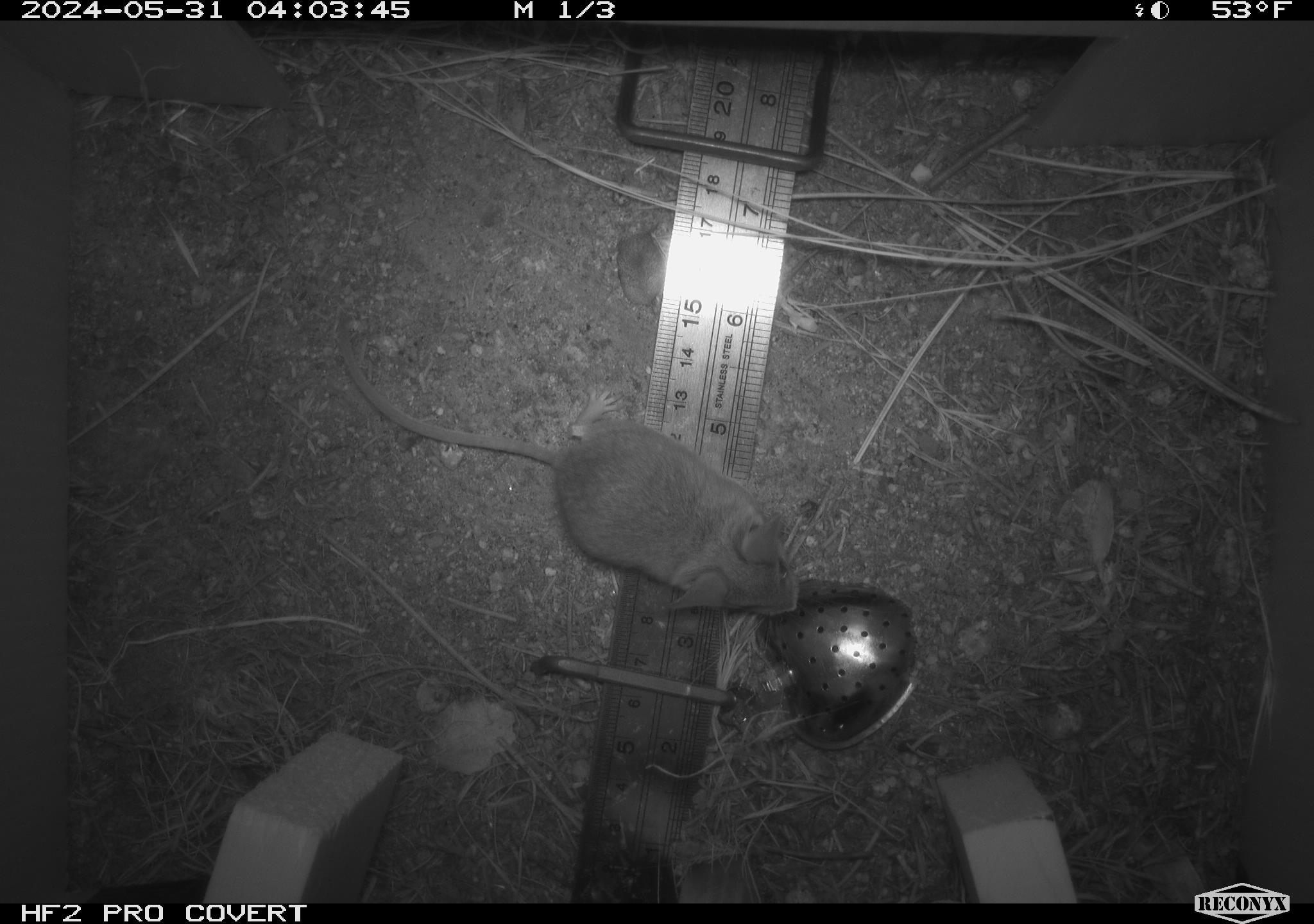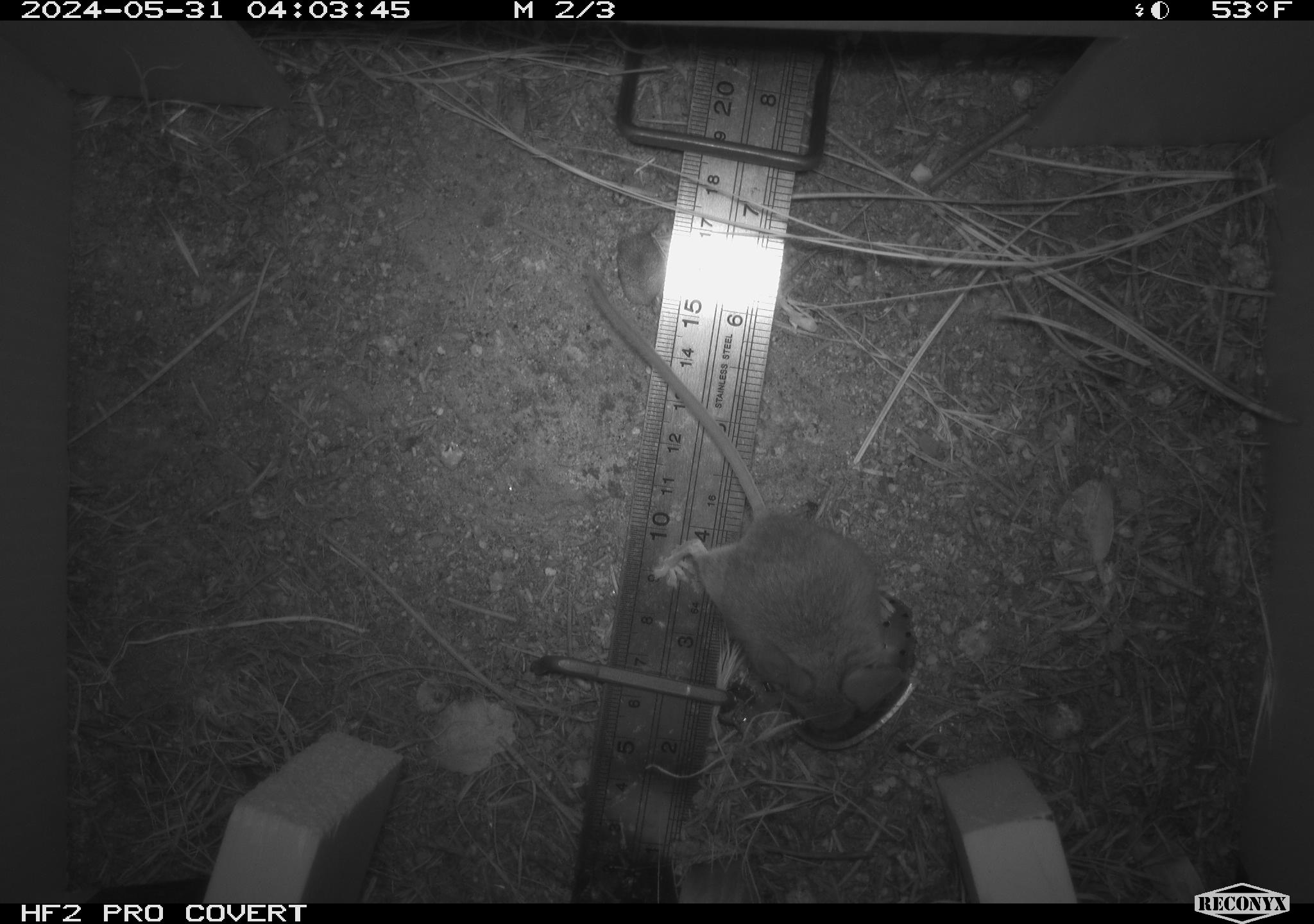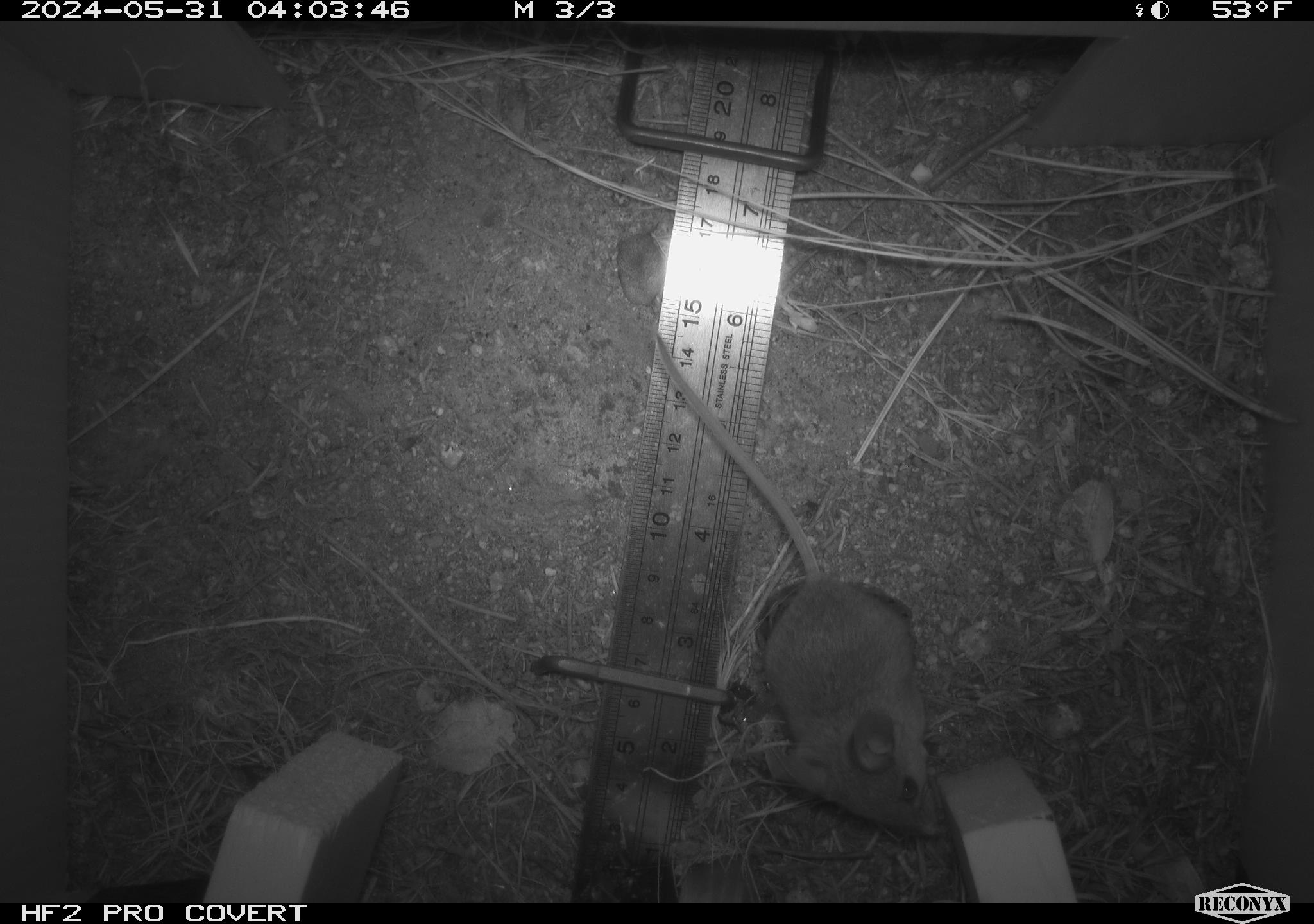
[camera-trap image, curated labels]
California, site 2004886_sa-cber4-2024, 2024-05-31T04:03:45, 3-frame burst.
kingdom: Animalia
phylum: Chordata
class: Mammalia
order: Rodentia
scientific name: Rodentia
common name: mouse species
Mouse species (Rodentia).